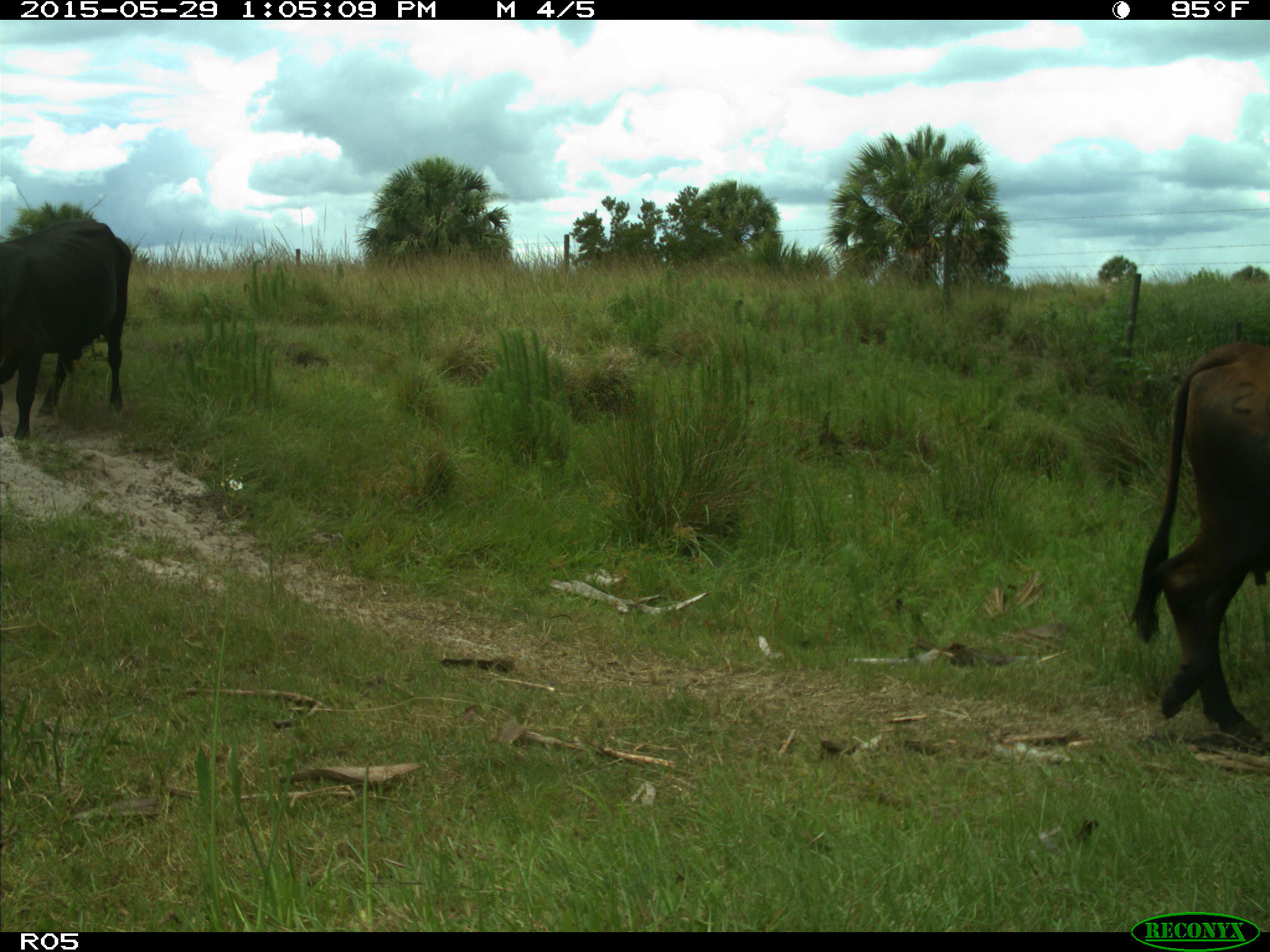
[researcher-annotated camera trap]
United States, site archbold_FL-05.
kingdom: Animalia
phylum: Chordata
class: Mammalia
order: Artiodactyla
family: Bovidae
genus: Bos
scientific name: Bos taurus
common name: domestic cow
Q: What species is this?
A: Bos taurus (domestic cow).